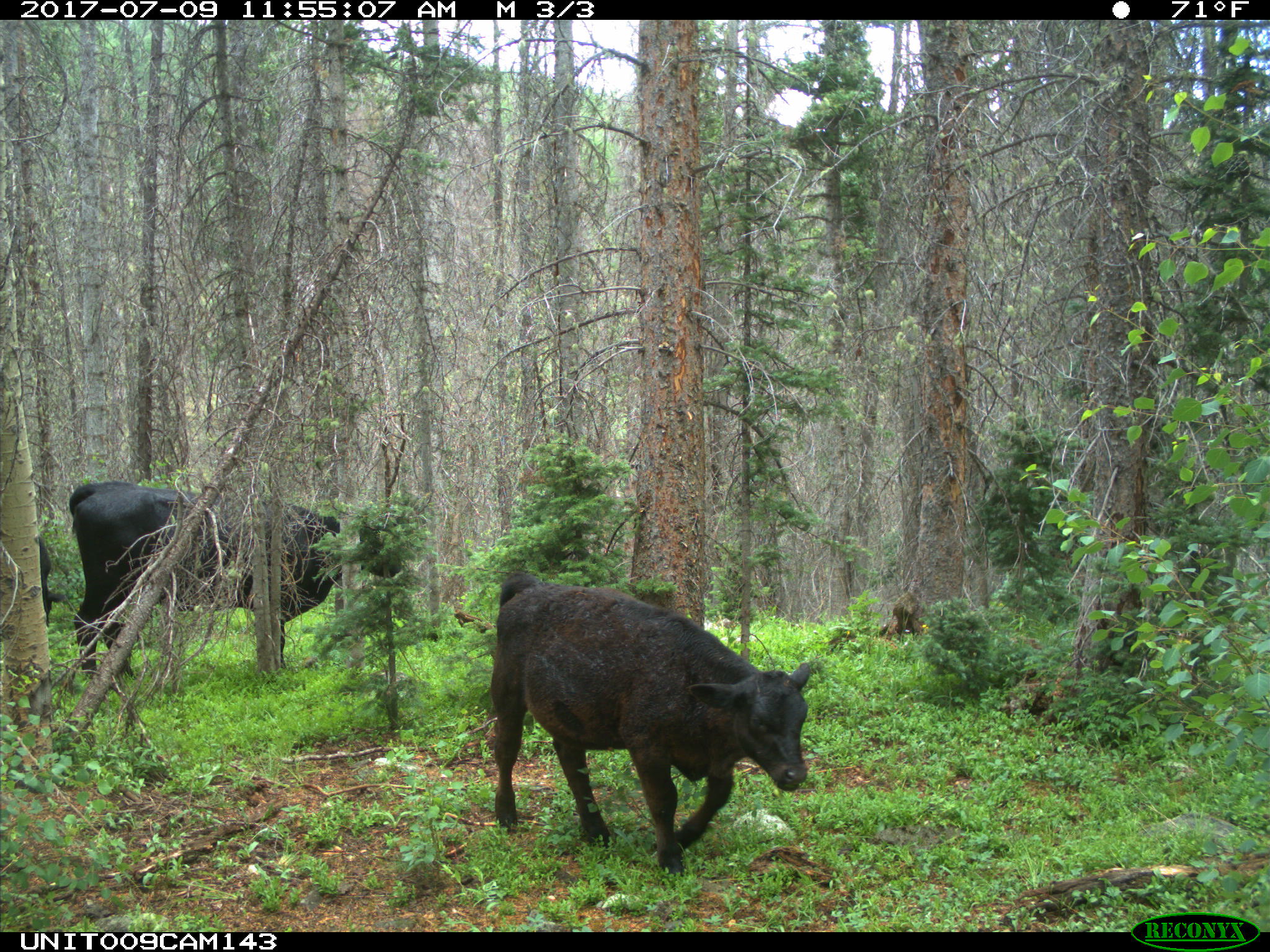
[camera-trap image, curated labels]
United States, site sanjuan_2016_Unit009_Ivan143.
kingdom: Animalia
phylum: Chordata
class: Mammalia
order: Artiodactyla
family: Bovidae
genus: Bos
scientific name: Bos taurus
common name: domestic cow